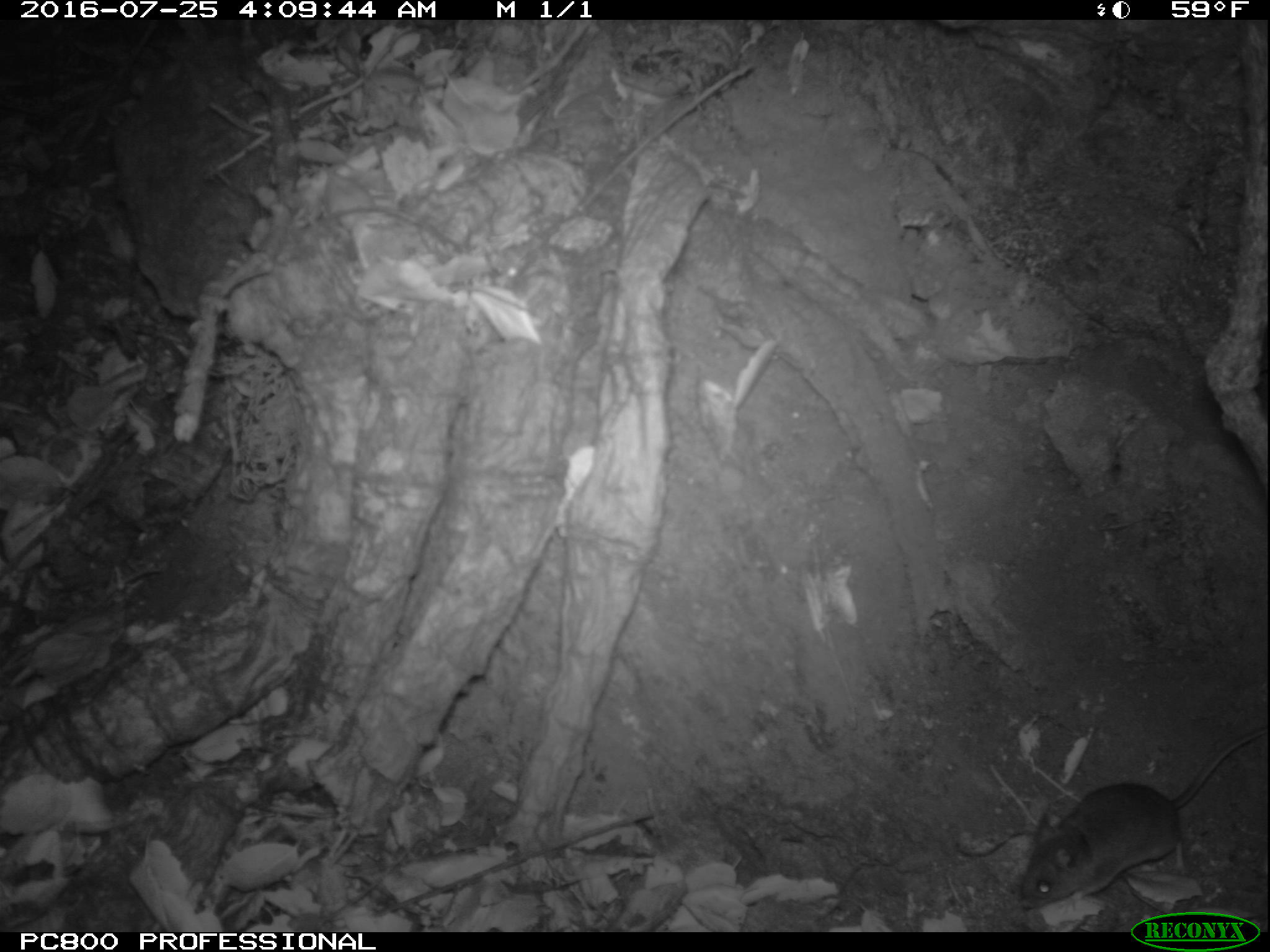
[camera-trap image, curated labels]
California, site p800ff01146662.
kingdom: Animalia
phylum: Chordata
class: Mammalia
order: Rodentia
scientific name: Rodentia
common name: rodent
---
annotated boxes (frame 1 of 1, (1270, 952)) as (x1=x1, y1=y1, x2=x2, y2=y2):
rodent: (x1=1017, y1=725, x2=1269, y2=912)